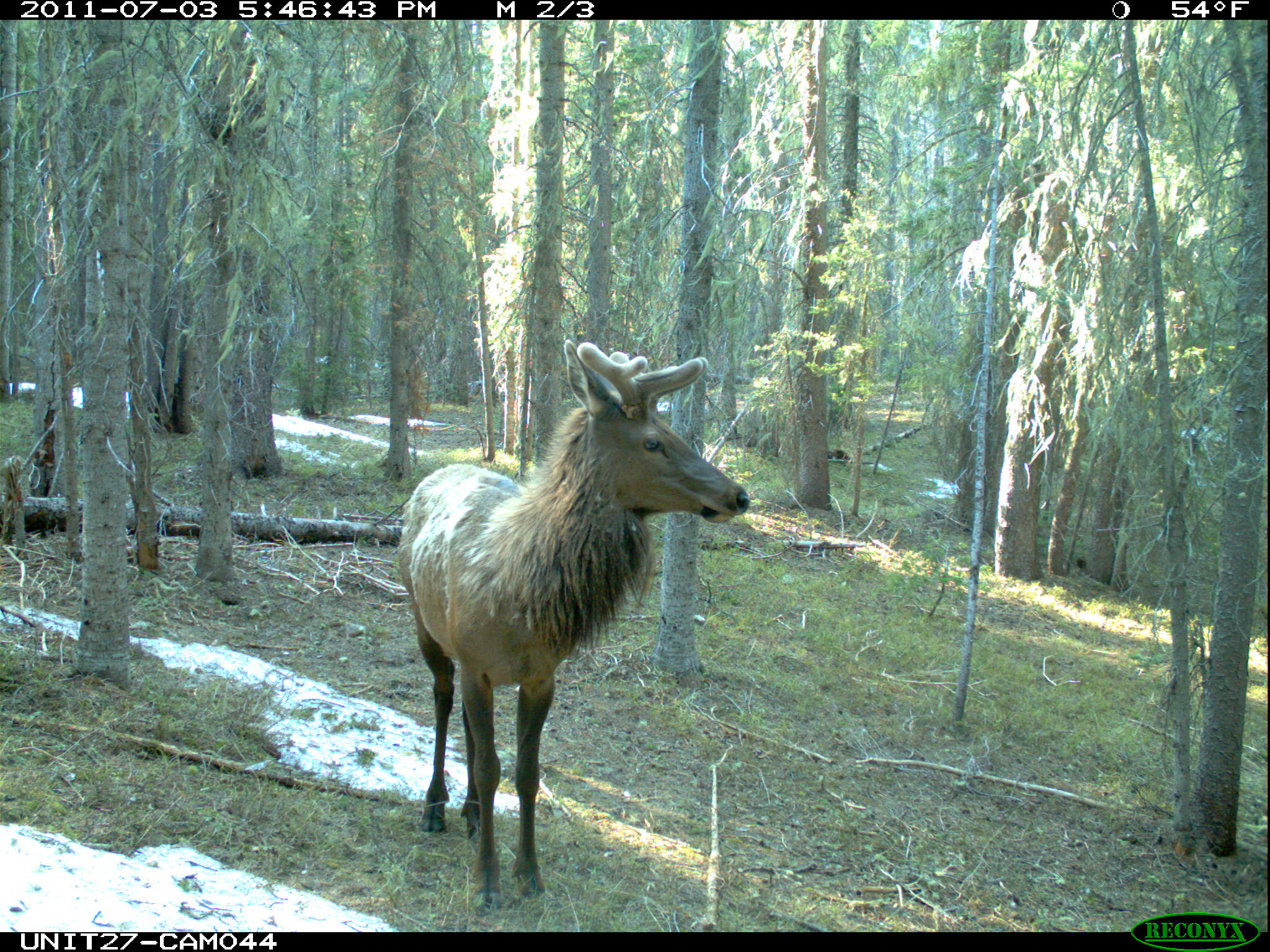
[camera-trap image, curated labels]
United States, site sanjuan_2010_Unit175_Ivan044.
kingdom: Animalia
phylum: Chordata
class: Mammalia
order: Artiodactyla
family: Cervidae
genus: Cervus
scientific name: Cervus elaphus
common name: red deer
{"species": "Cervus elaphus (red deer)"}